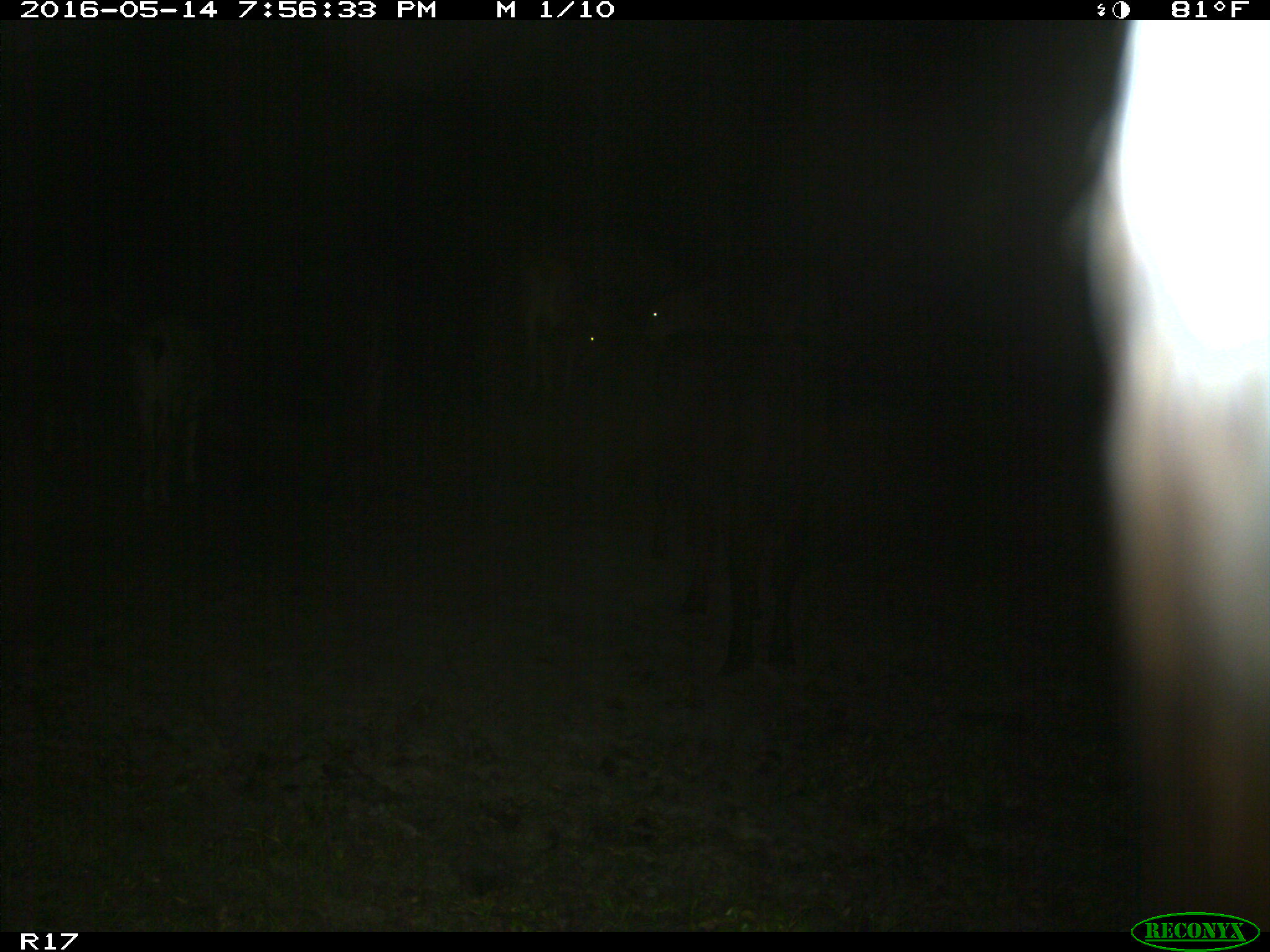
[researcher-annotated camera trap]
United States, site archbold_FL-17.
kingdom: Animalia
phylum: Chordata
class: Mammalia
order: Artiodactyla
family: Bovidae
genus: Bos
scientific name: Bos taurus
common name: domestic cow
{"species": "Bos taurus (domestic cow)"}